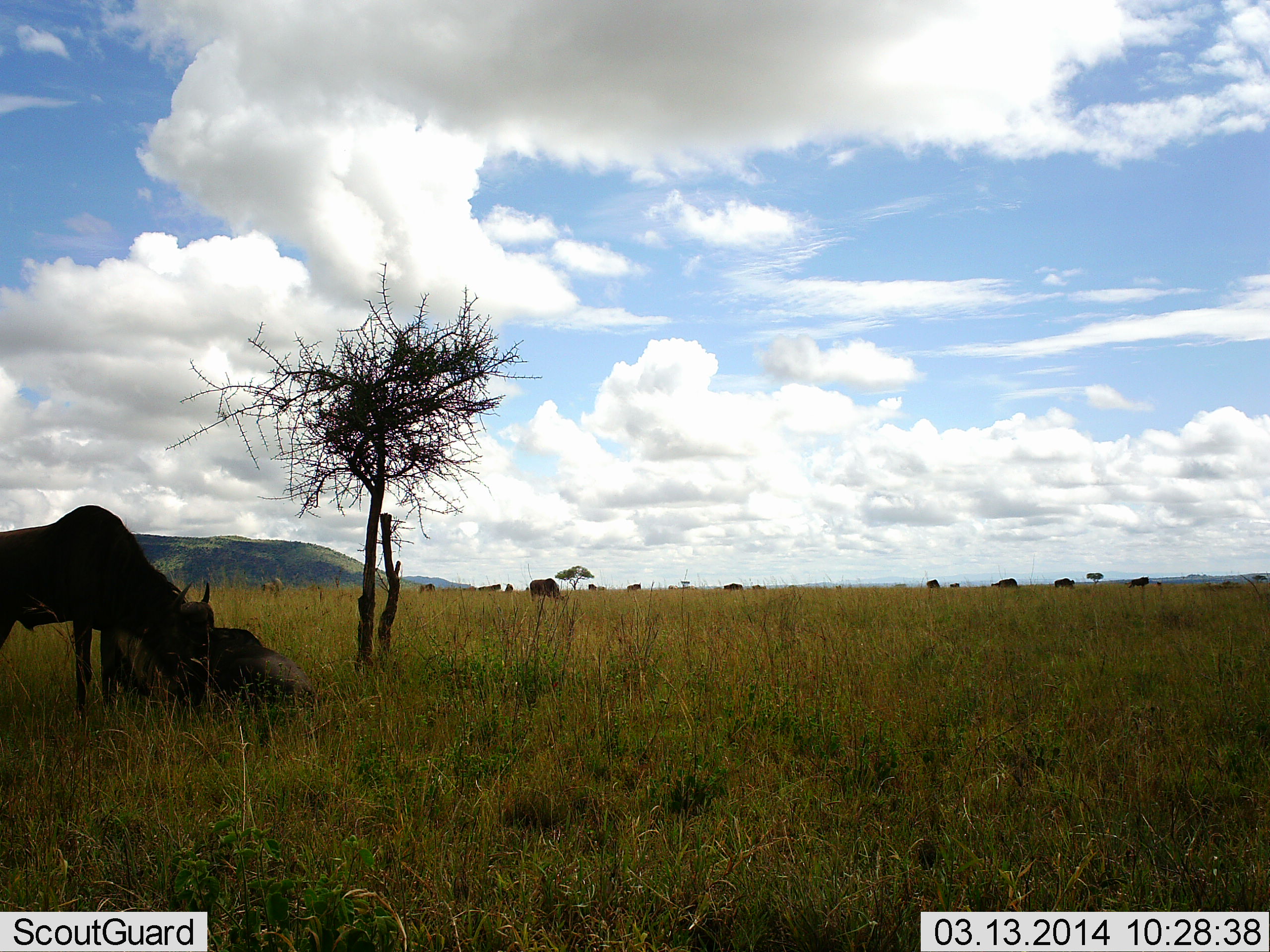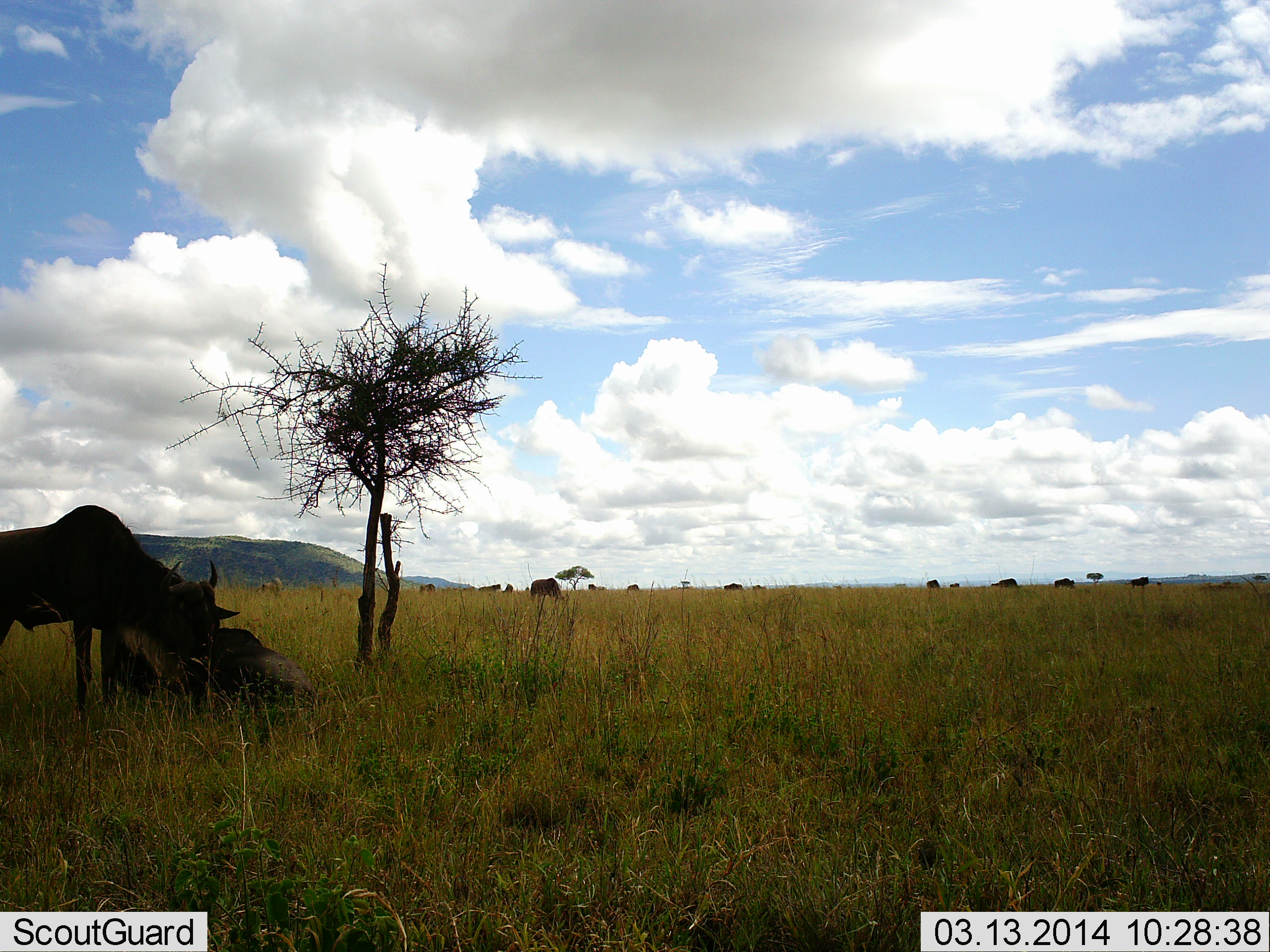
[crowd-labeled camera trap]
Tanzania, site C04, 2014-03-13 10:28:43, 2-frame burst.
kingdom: Animalia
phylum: Chordata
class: Mammalia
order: Artiodactyla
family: Bovidae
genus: Connochaetes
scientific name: Connochaetes taurinus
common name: blue wildebeest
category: wildebeest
Wildebeest (blue wildebeest) (Connochaetes taurinus), count 11-50. Behavior (volunteer vote fractions): standing 80%, resting 70%, moving 30%, interacting 0%. Young present (vote fraction): 0%. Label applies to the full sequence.